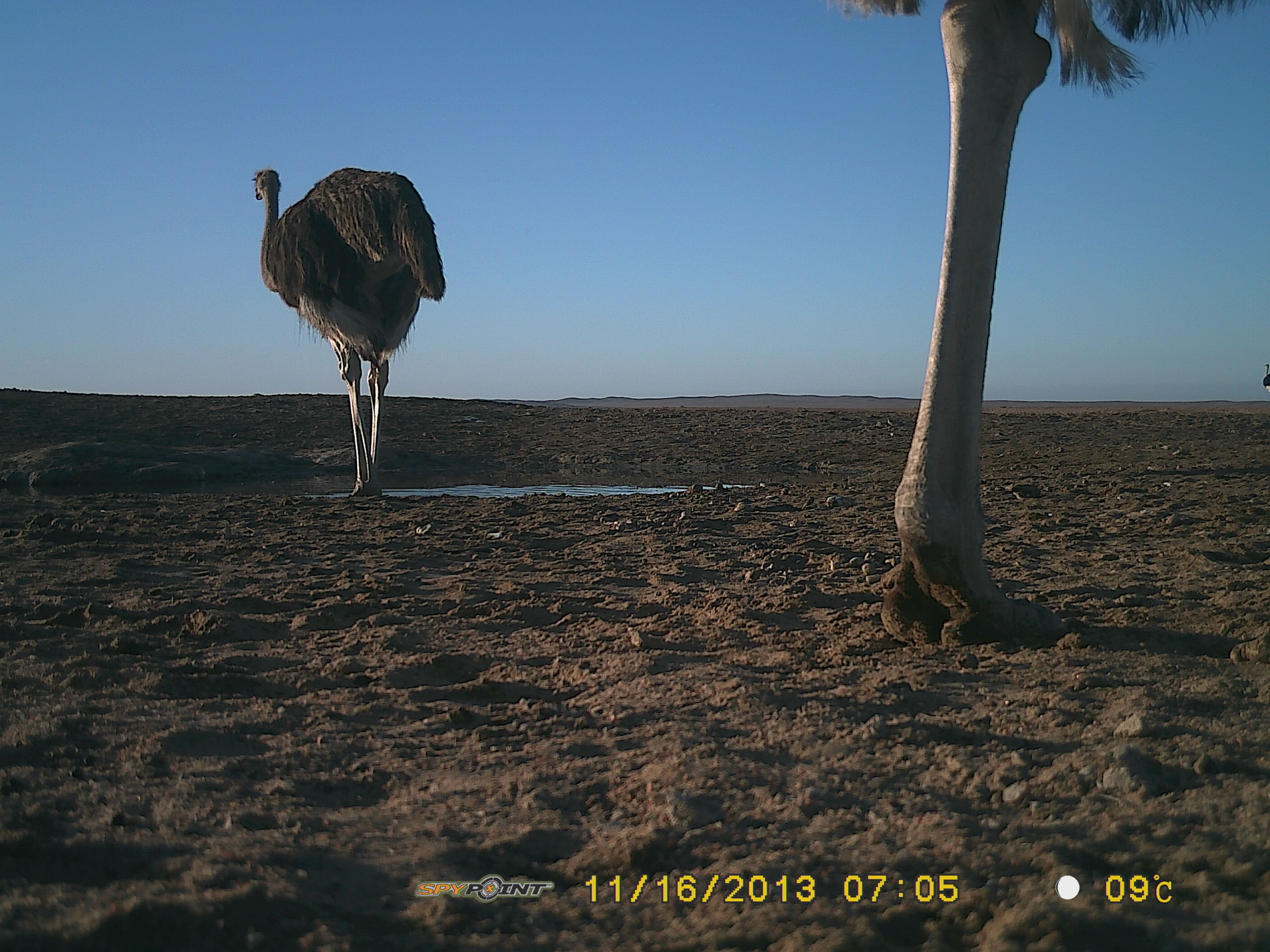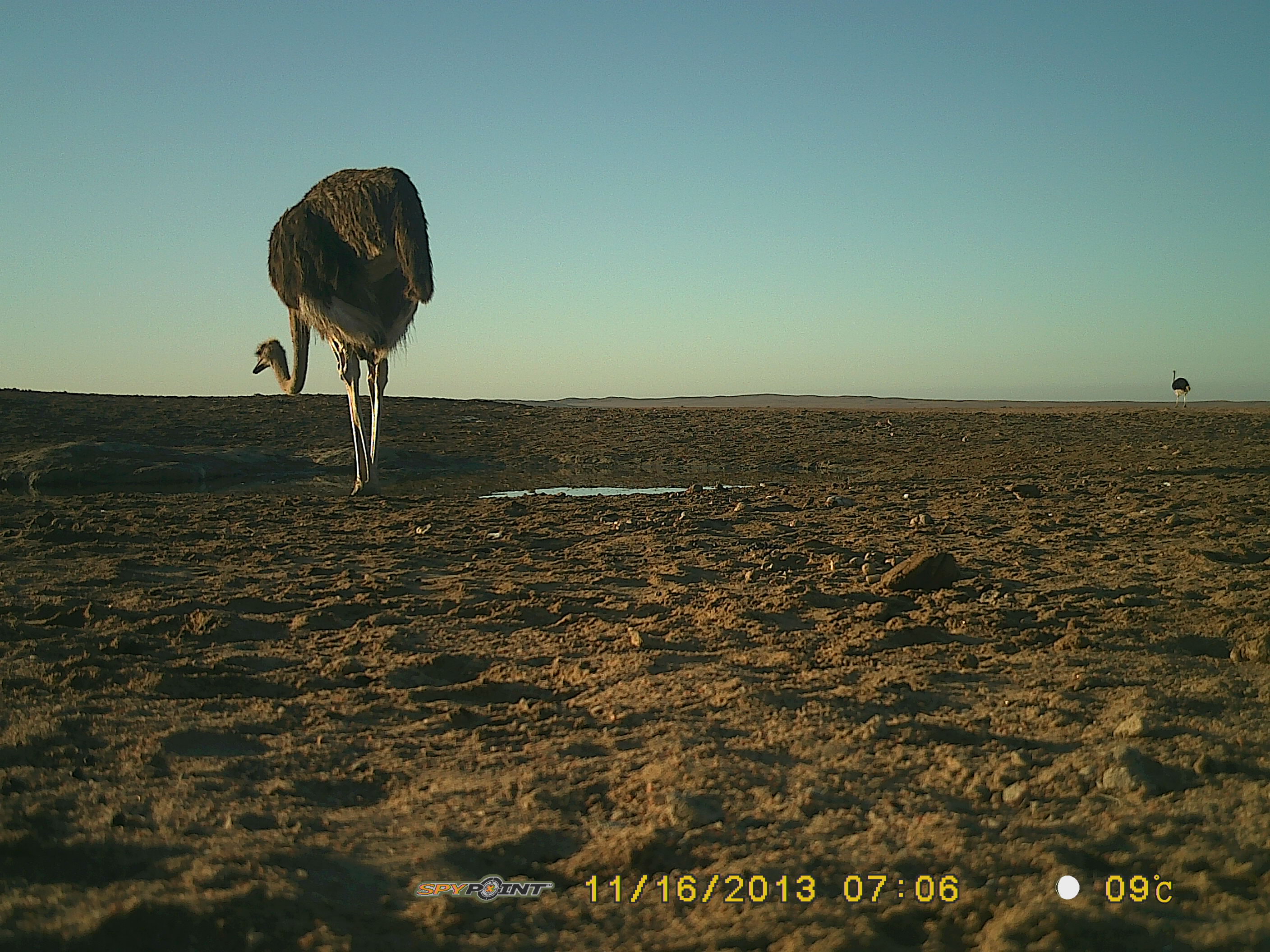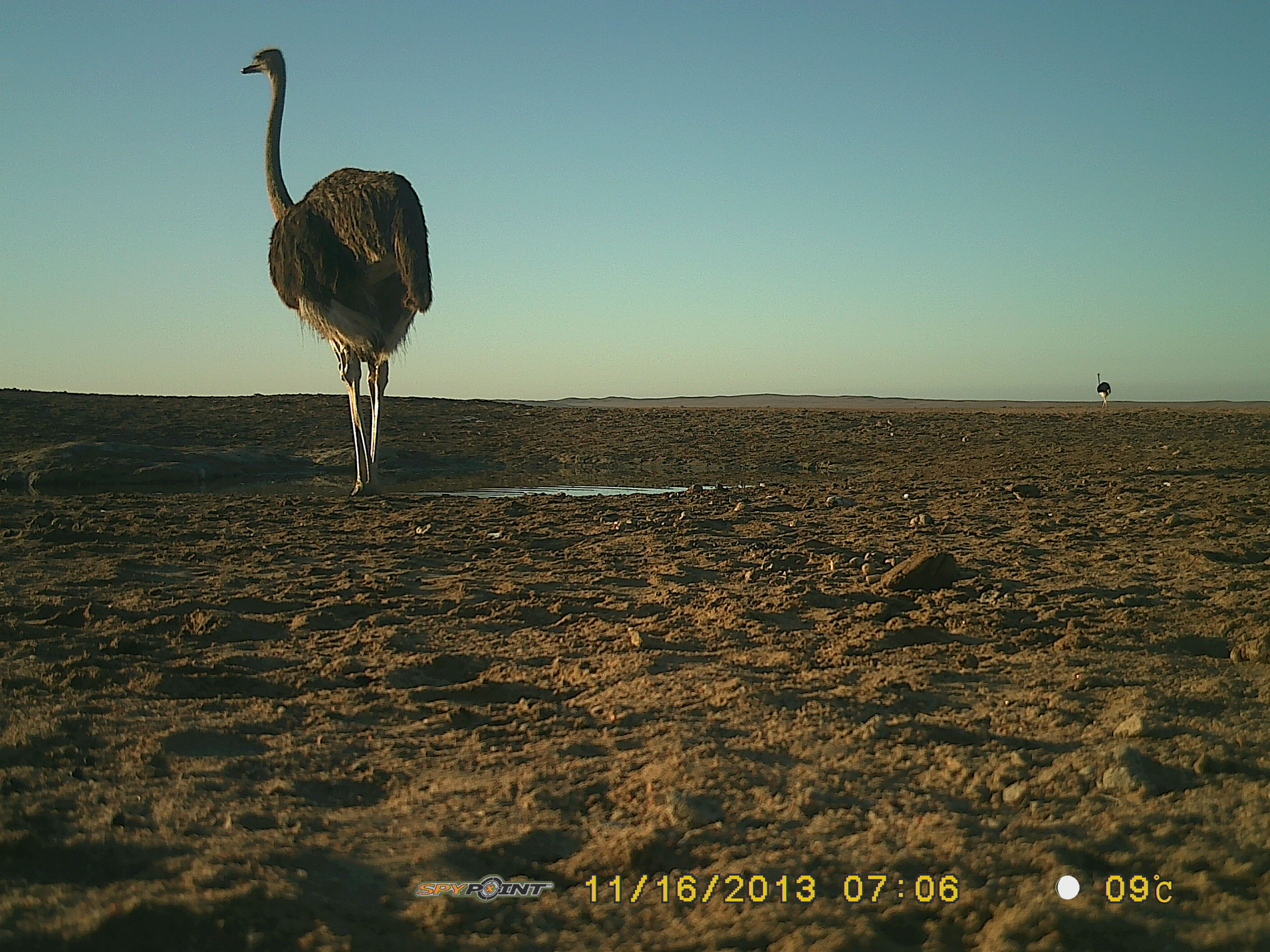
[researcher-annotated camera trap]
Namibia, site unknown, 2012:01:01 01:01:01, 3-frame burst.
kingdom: Animalia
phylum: Chordata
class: Aves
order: Struthioniformes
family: Struthionidae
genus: Struthio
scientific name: Struthio camelus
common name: common ostrich